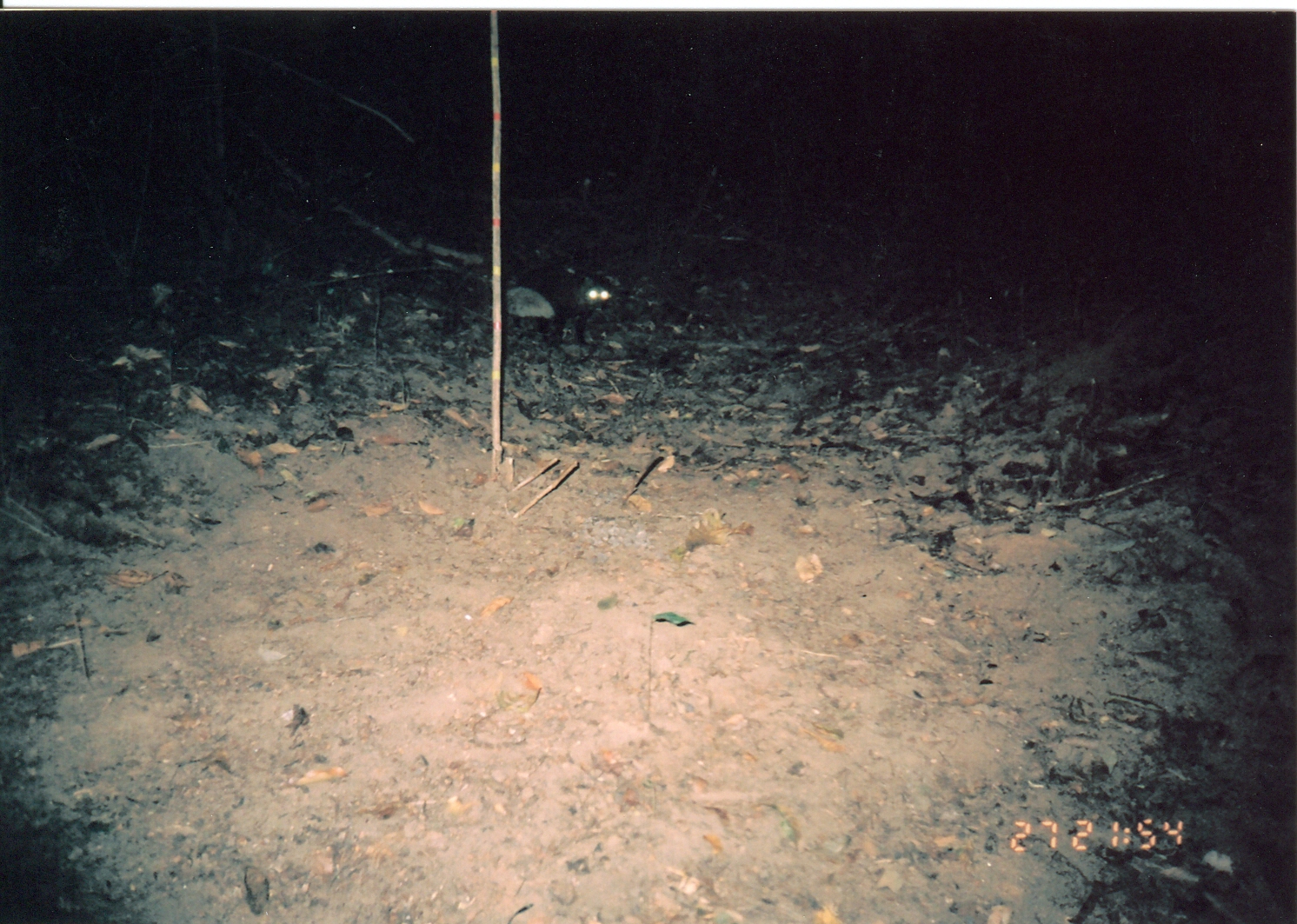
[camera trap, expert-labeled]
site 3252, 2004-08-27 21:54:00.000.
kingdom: Animalia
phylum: Chordata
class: Mammalia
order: Carnivora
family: Herpestidae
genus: Bdeogale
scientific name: Bdeogale jacksoni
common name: jackson's mongoose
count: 1